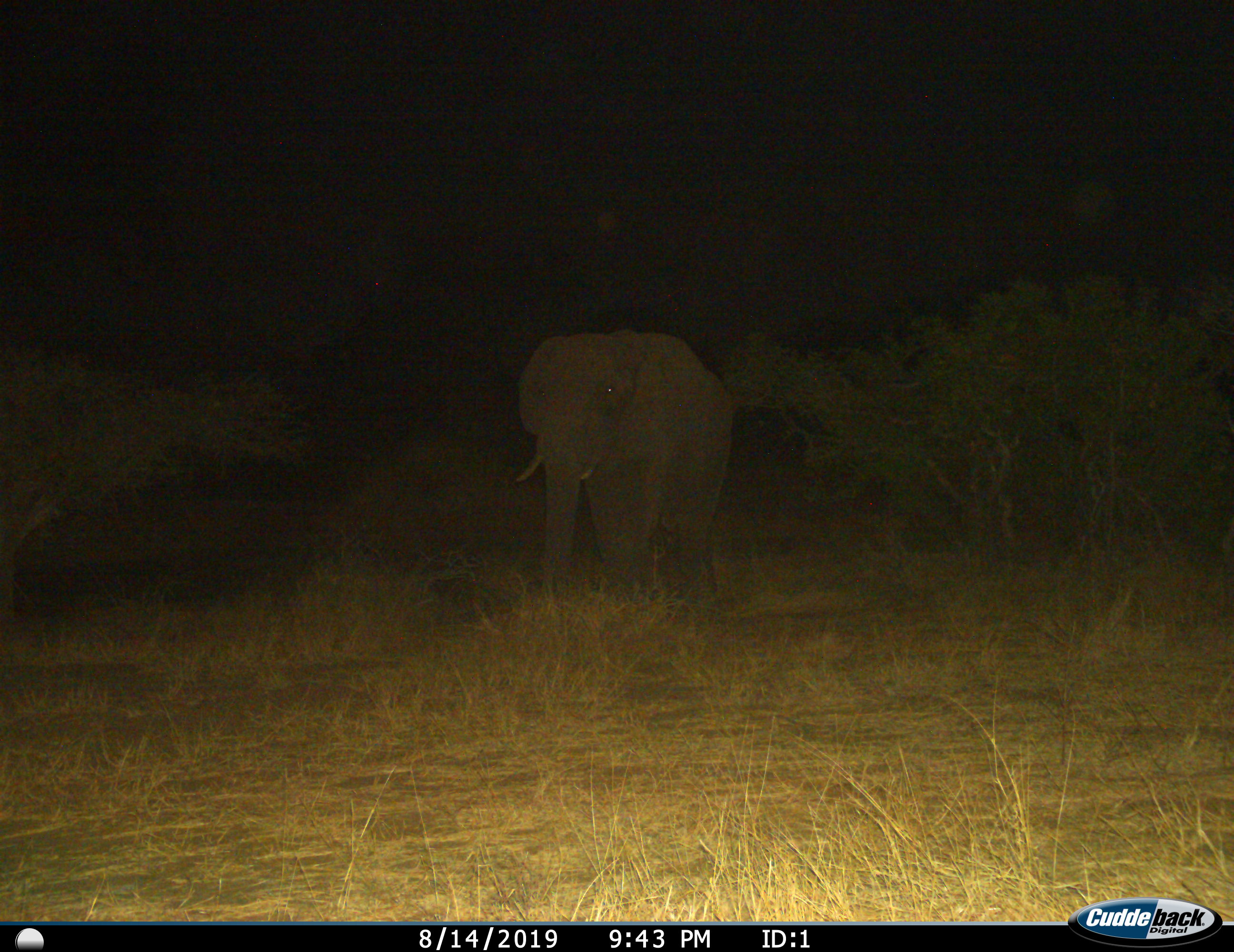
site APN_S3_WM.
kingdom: Animalia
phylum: Chordata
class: Mammalia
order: Proboscidea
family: Elephantidae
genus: Loxodonta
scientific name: Loxodonta africana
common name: african bush elephant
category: elephant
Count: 1.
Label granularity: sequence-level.